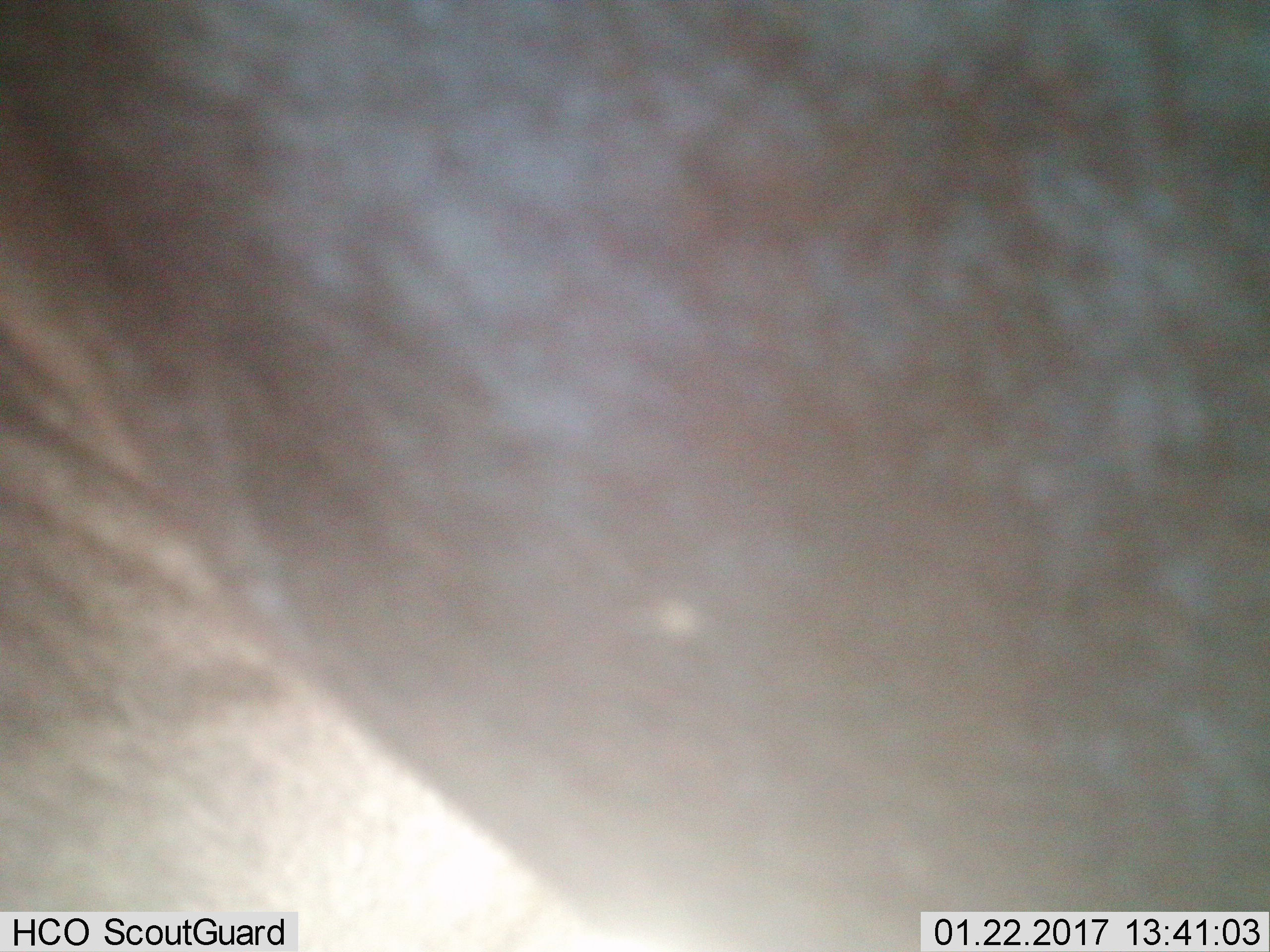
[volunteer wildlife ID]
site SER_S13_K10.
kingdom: Animalia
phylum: Chordata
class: Mammalia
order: Artiodactyla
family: Bovidae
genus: Connochaetes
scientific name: Connochaetes taurinus taurinus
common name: blue wildebeest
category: wildebeestblue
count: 1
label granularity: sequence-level